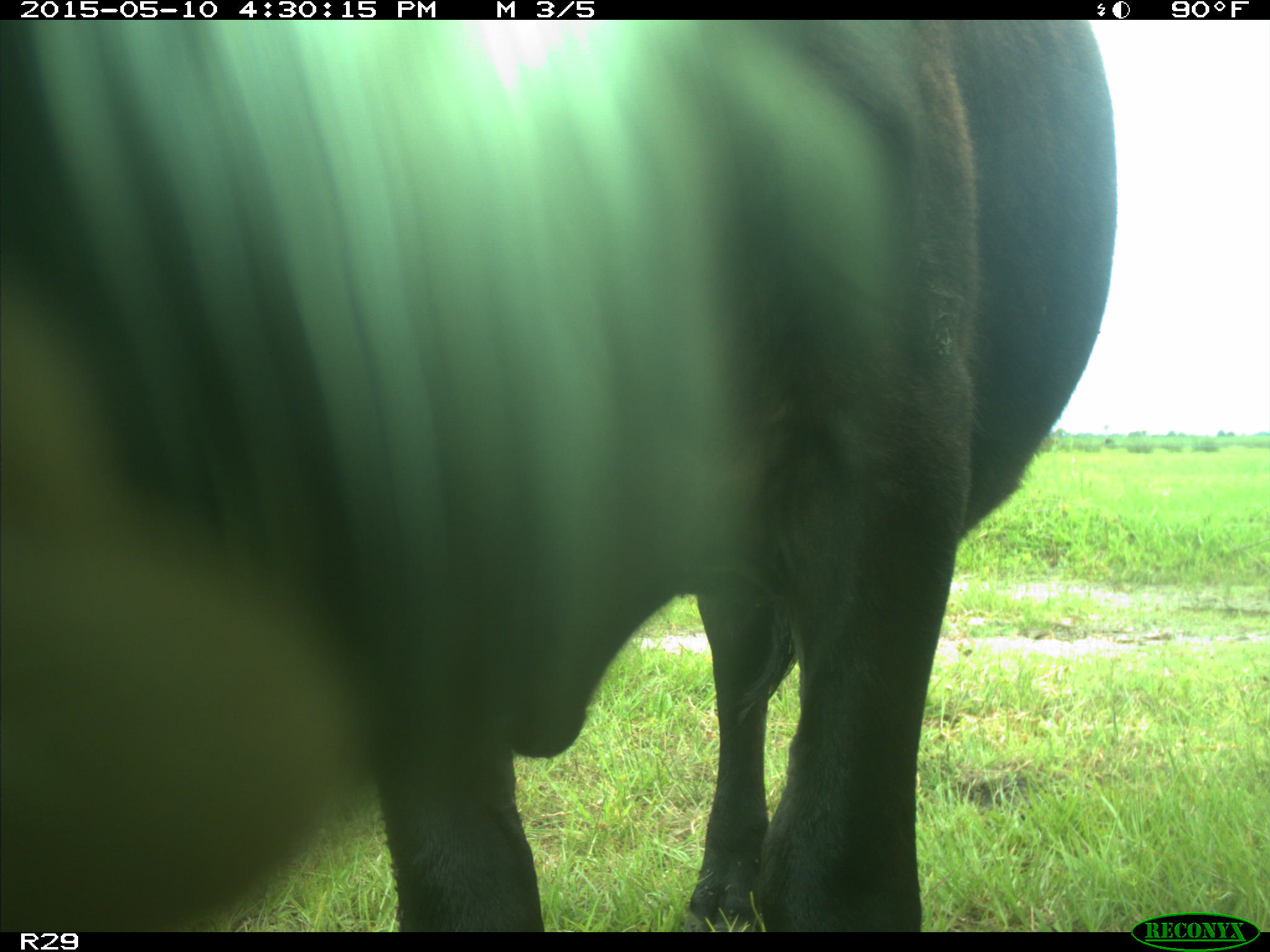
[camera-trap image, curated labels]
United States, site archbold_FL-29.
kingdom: Animalia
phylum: Chordata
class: Mammalia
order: Artiodactyla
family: Bovidae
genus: Bos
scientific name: Bos taurus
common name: domestic cow